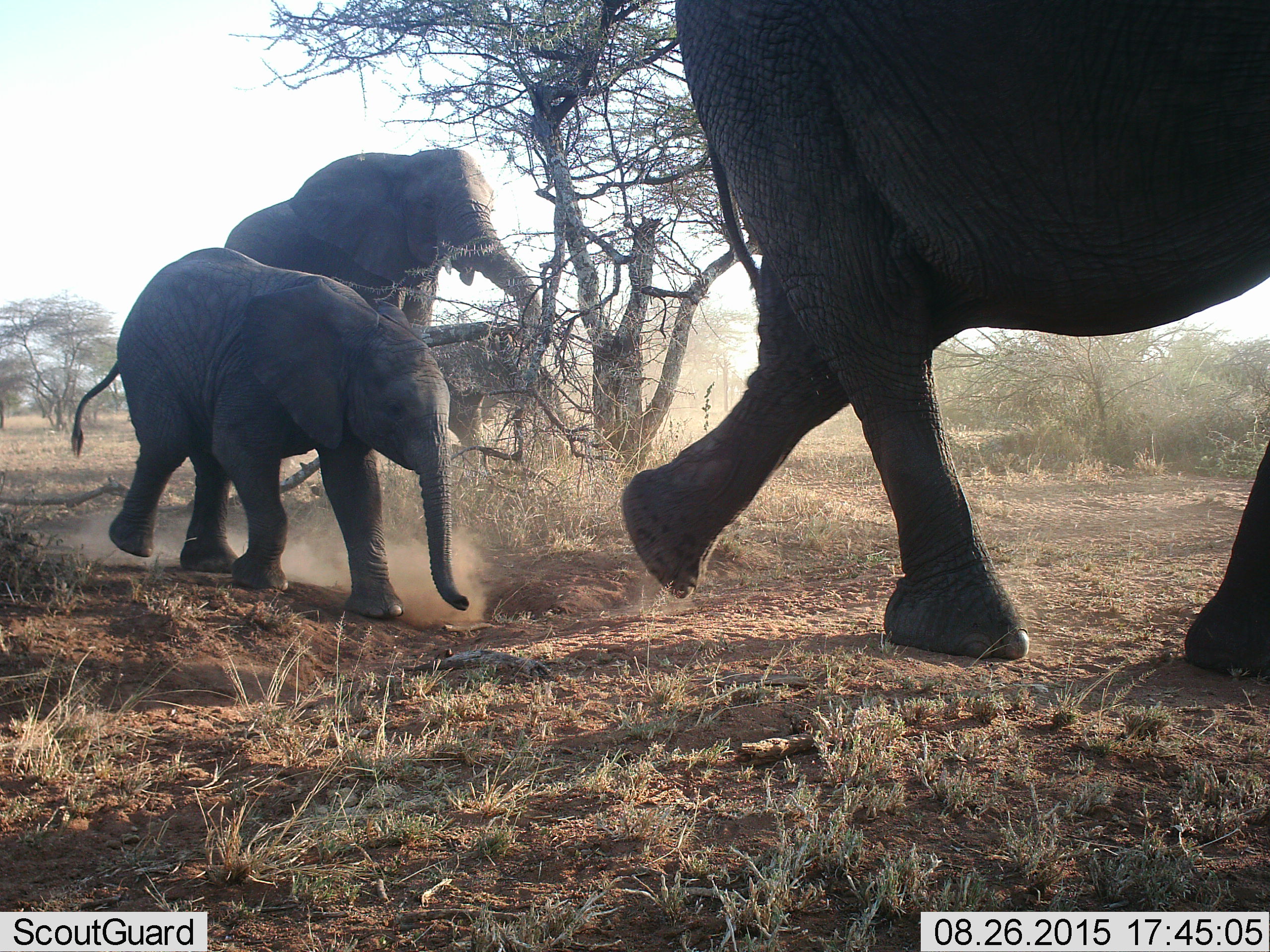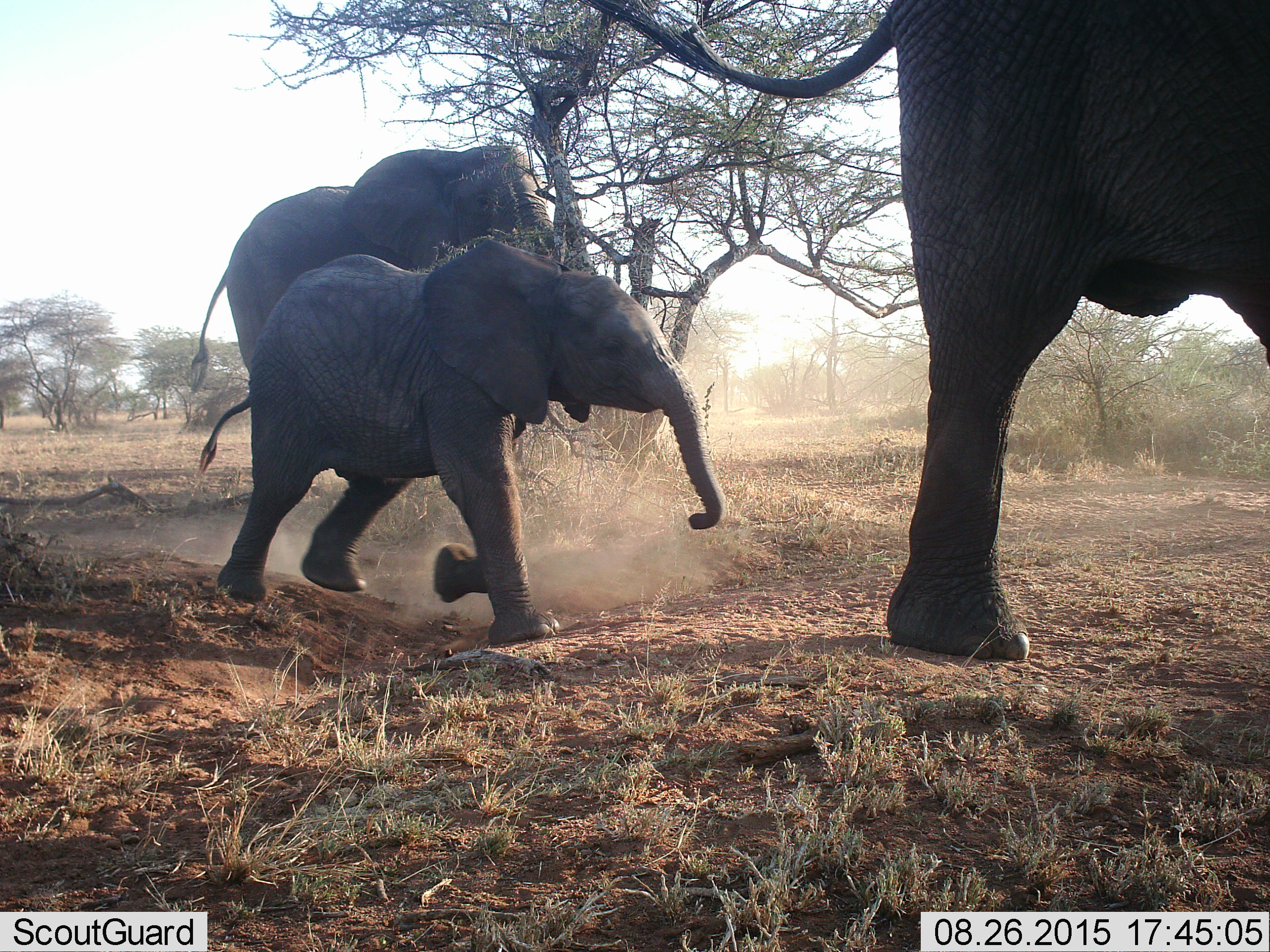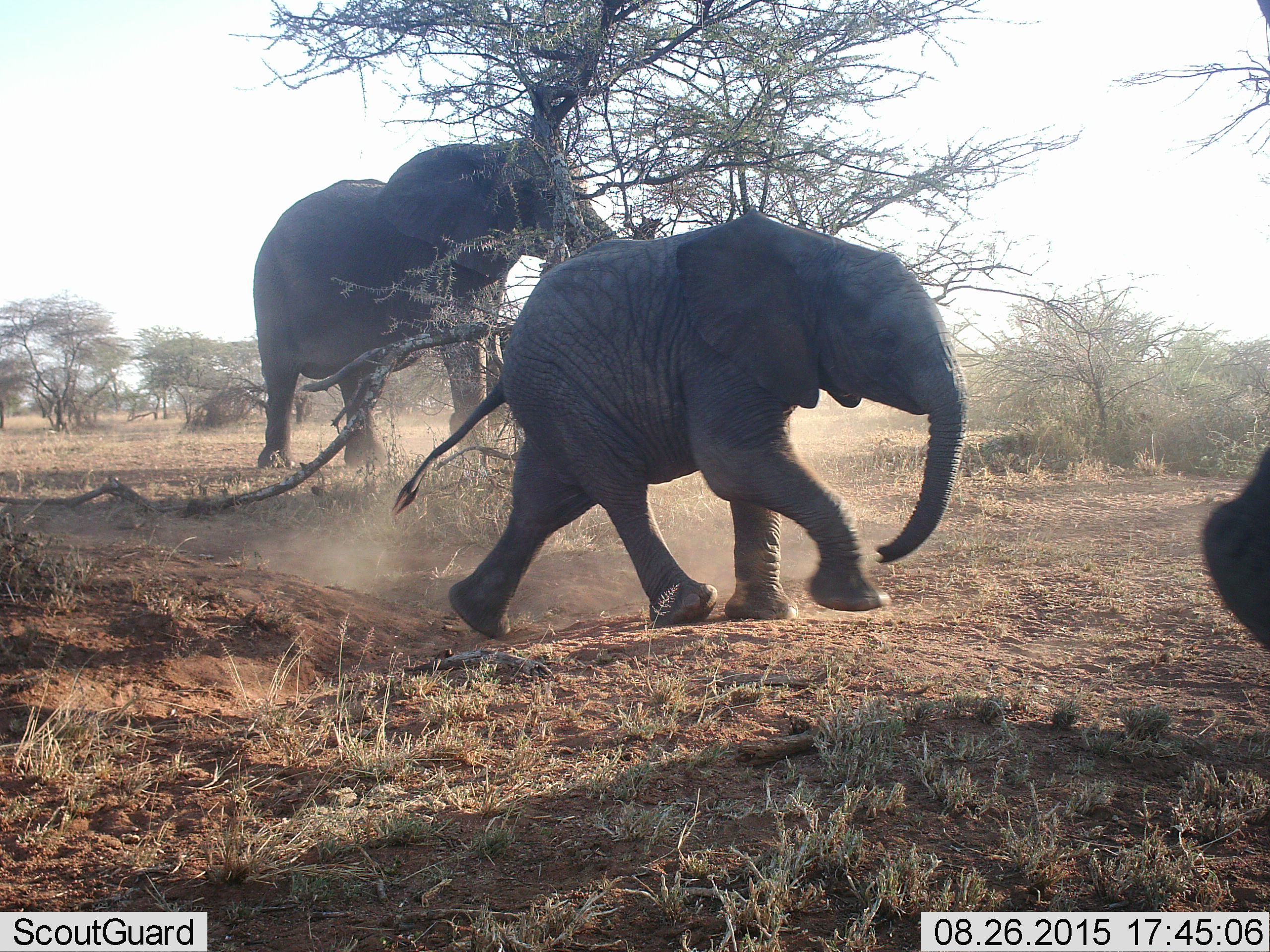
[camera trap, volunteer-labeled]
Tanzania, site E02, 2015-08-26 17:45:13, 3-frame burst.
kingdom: Animalia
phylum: Chordata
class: Mammalia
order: Proboscidea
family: Elephantidae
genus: Loxodonta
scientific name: Loxodonta africana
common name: african bush elephant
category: elephant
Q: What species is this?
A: Elephant (african bush elephant) (Loxodonta africana).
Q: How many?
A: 3.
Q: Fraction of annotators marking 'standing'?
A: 25%.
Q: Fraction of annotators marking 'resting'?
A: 0%.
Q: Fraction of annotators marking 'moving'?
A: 100%.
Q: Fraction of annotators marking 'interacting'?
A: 0%.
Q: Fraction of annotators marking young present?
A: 95%.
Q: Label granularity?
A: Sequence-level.